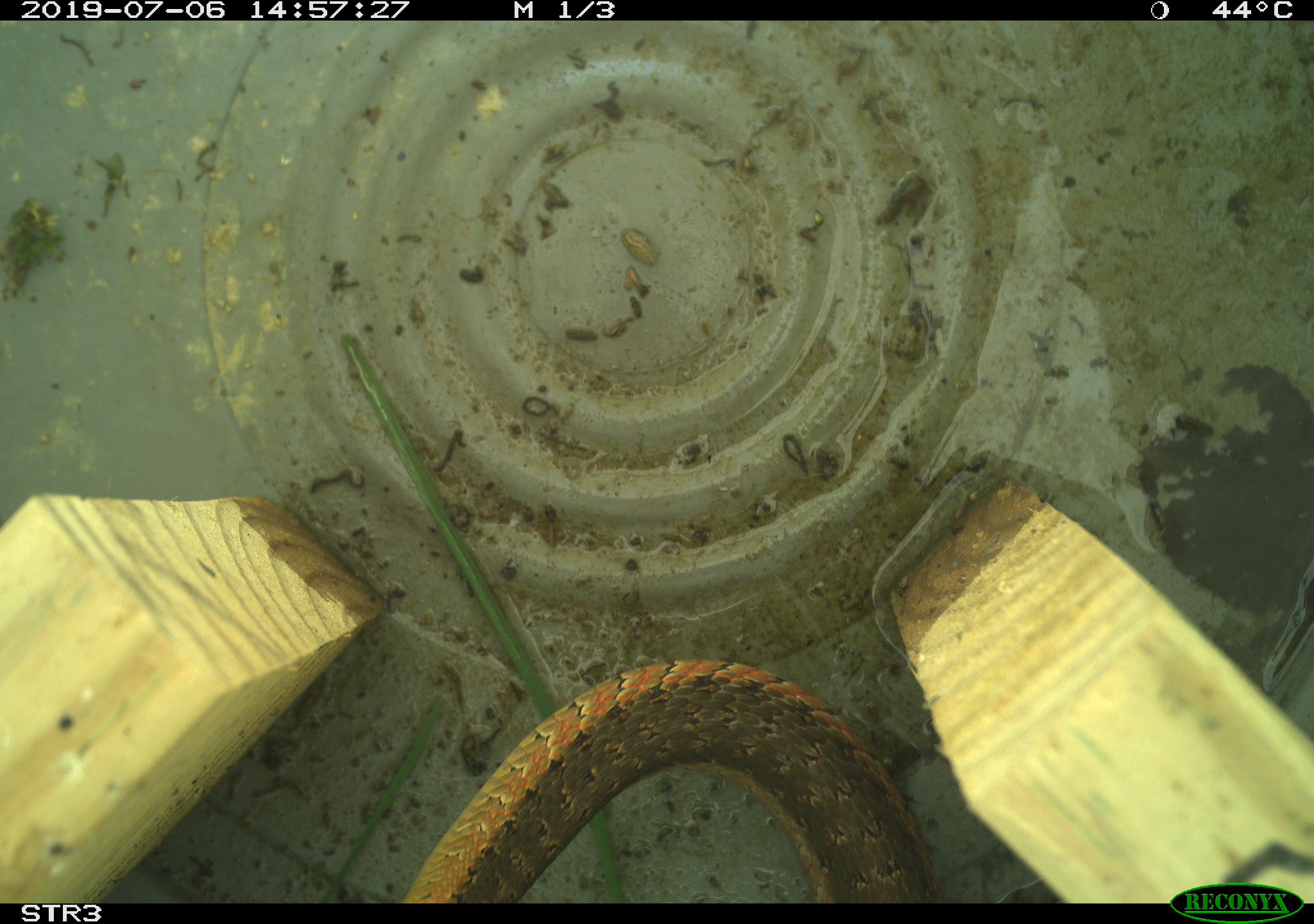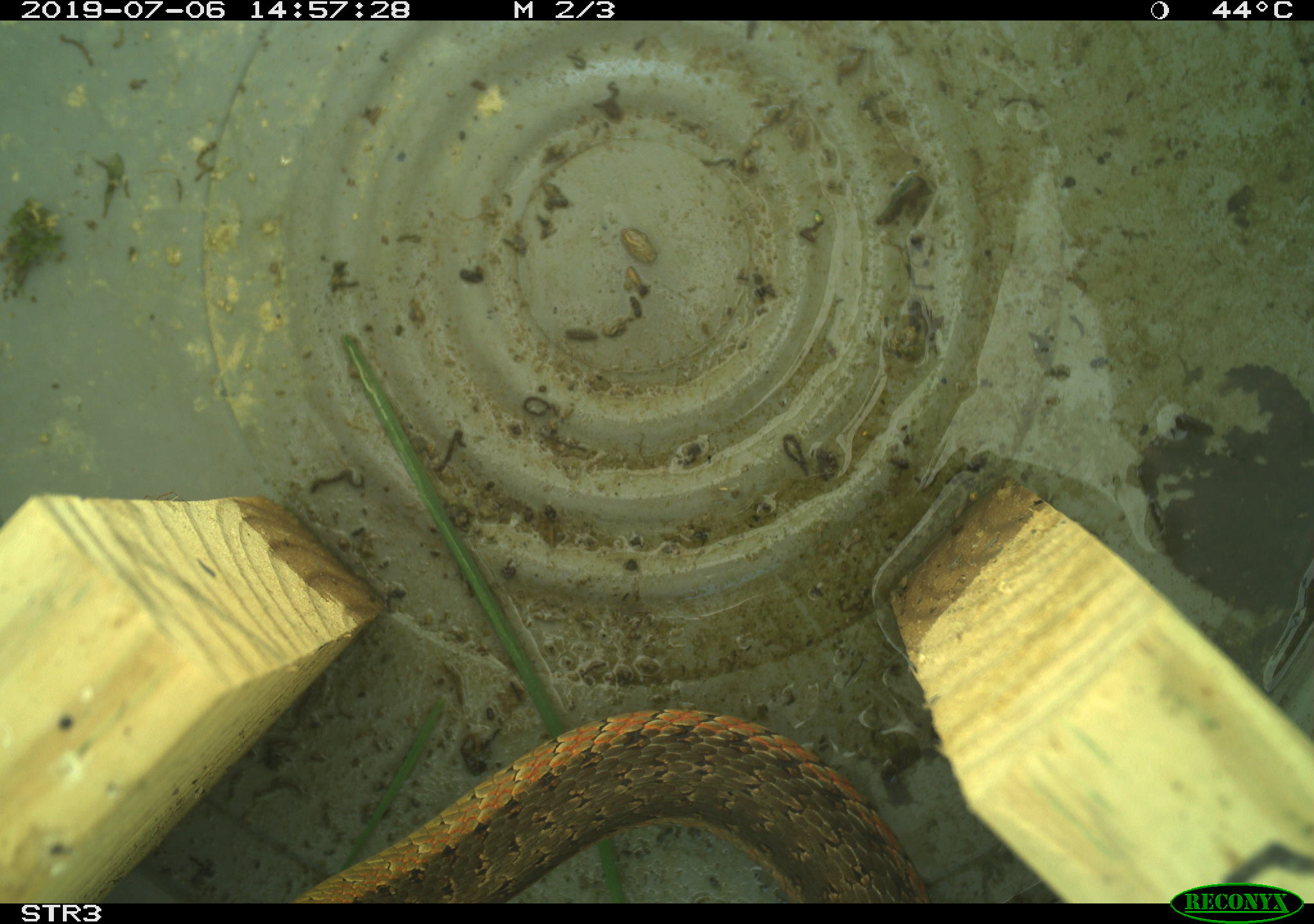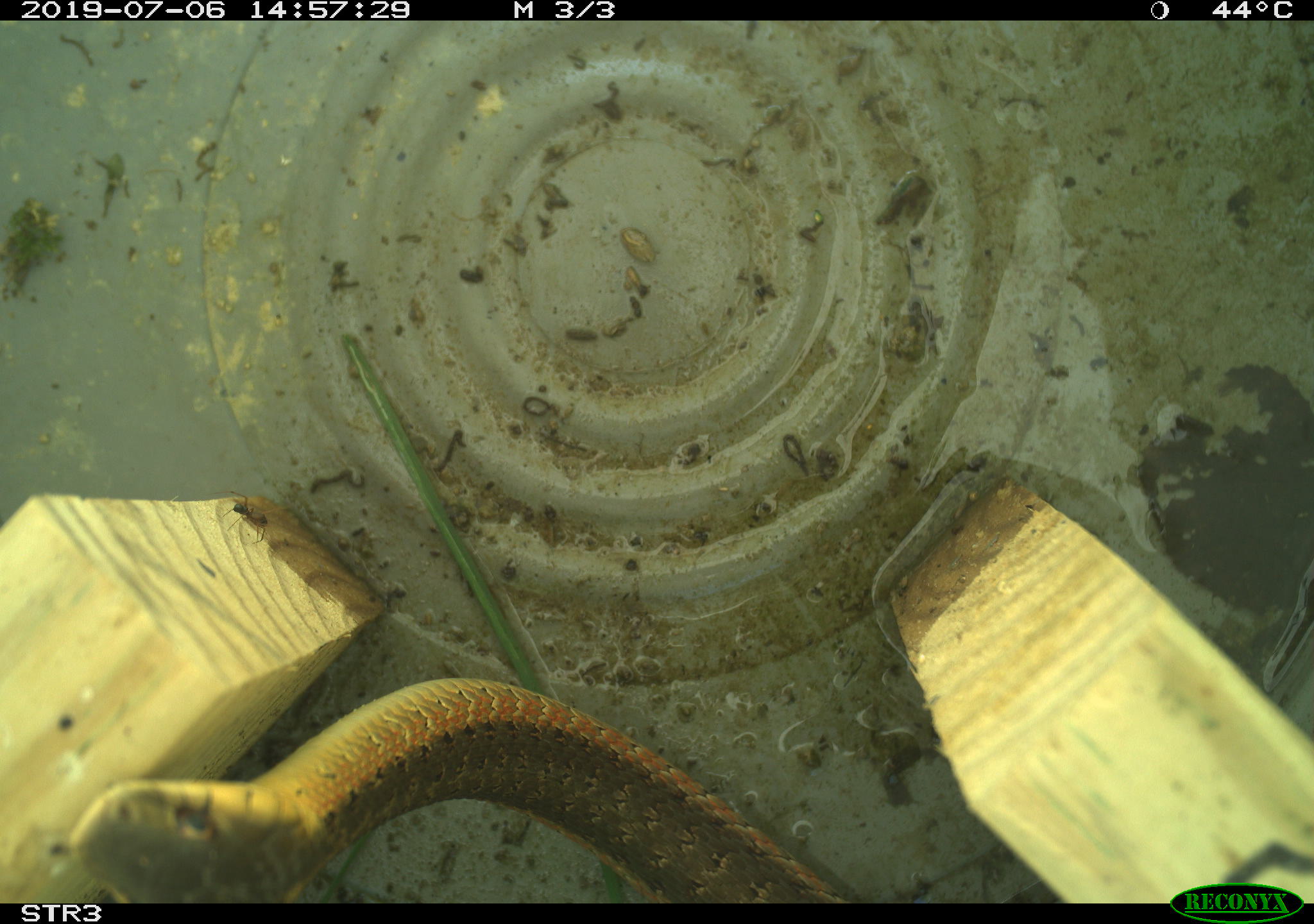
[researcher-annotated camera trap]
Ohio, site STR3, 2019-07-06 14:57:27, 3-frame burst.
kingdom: Animalia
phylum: Chordata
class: Reptilia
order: Squamata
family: Colubridae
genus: Thamnophis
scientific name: Thamnophis sirtalis sirtalis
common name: eastern gartersnake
Eastern gartersnake (Thamnophis sirtalis sirtalis).